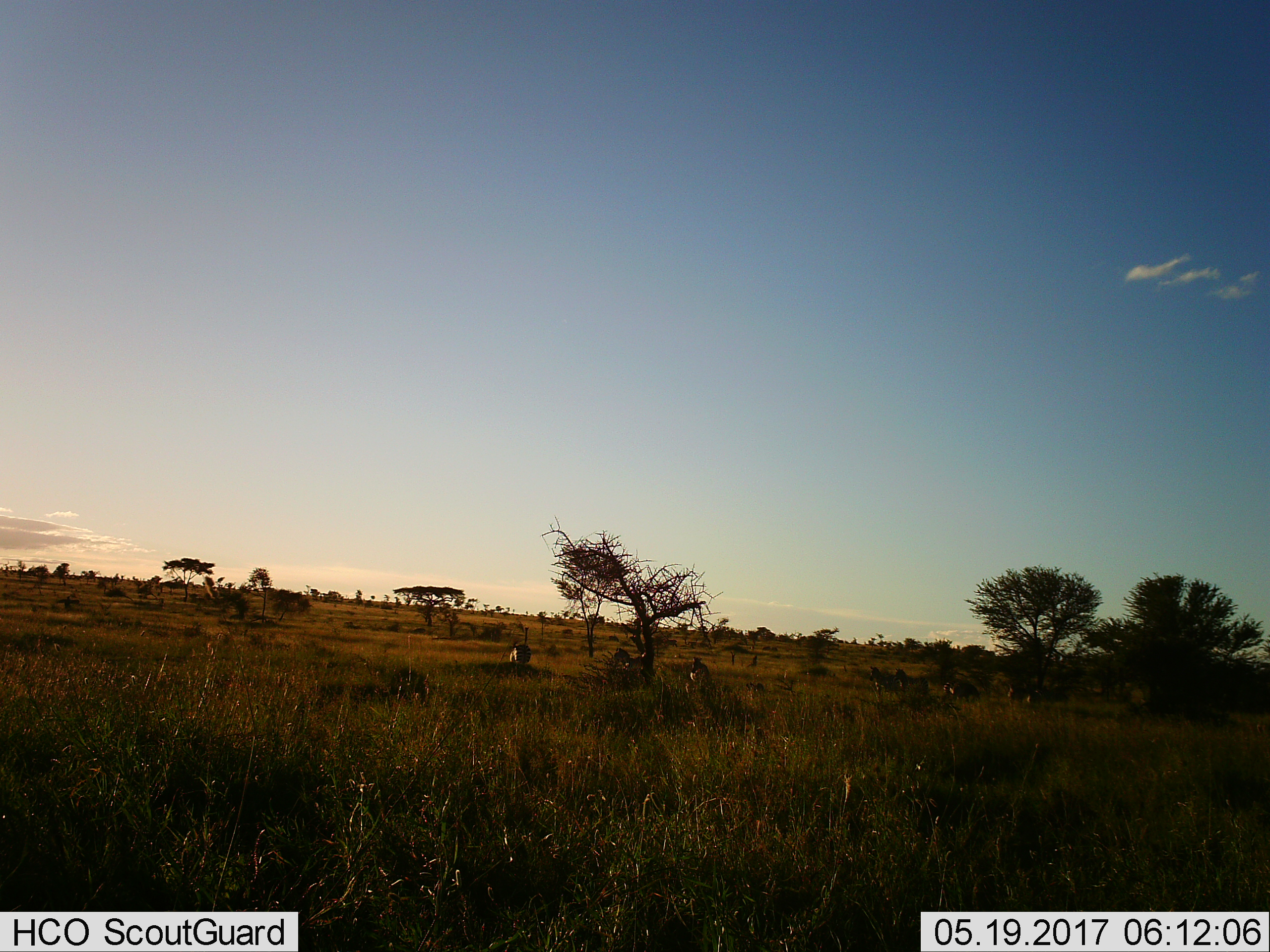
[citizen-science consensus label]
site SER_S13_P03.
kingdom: Animalia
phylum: Chordata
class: Mammalia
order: Perissodactyla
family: Equidae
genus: Equus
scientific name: Equus quagga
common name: plains zebra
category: zebraplains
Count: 7.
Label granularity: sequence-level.